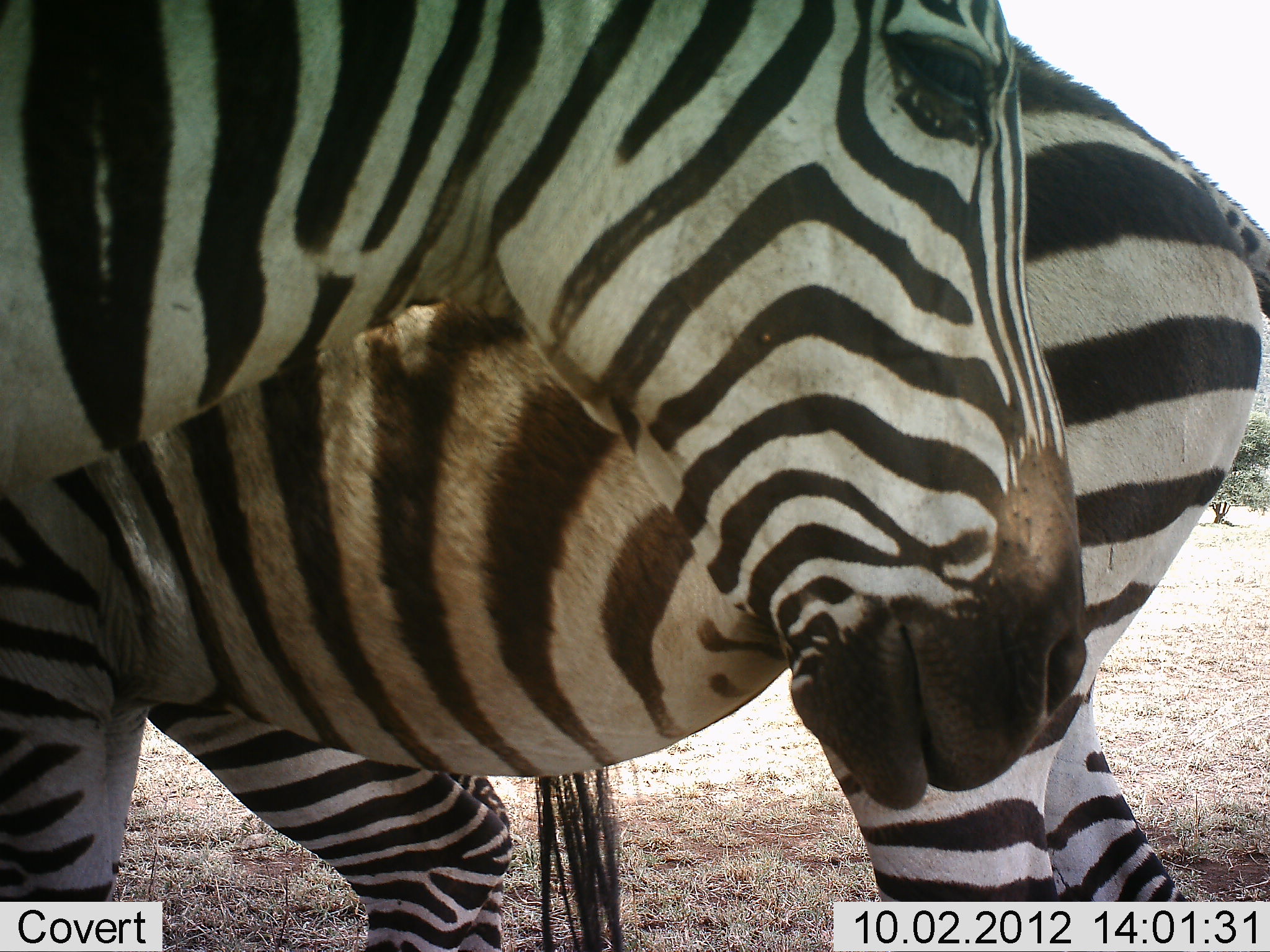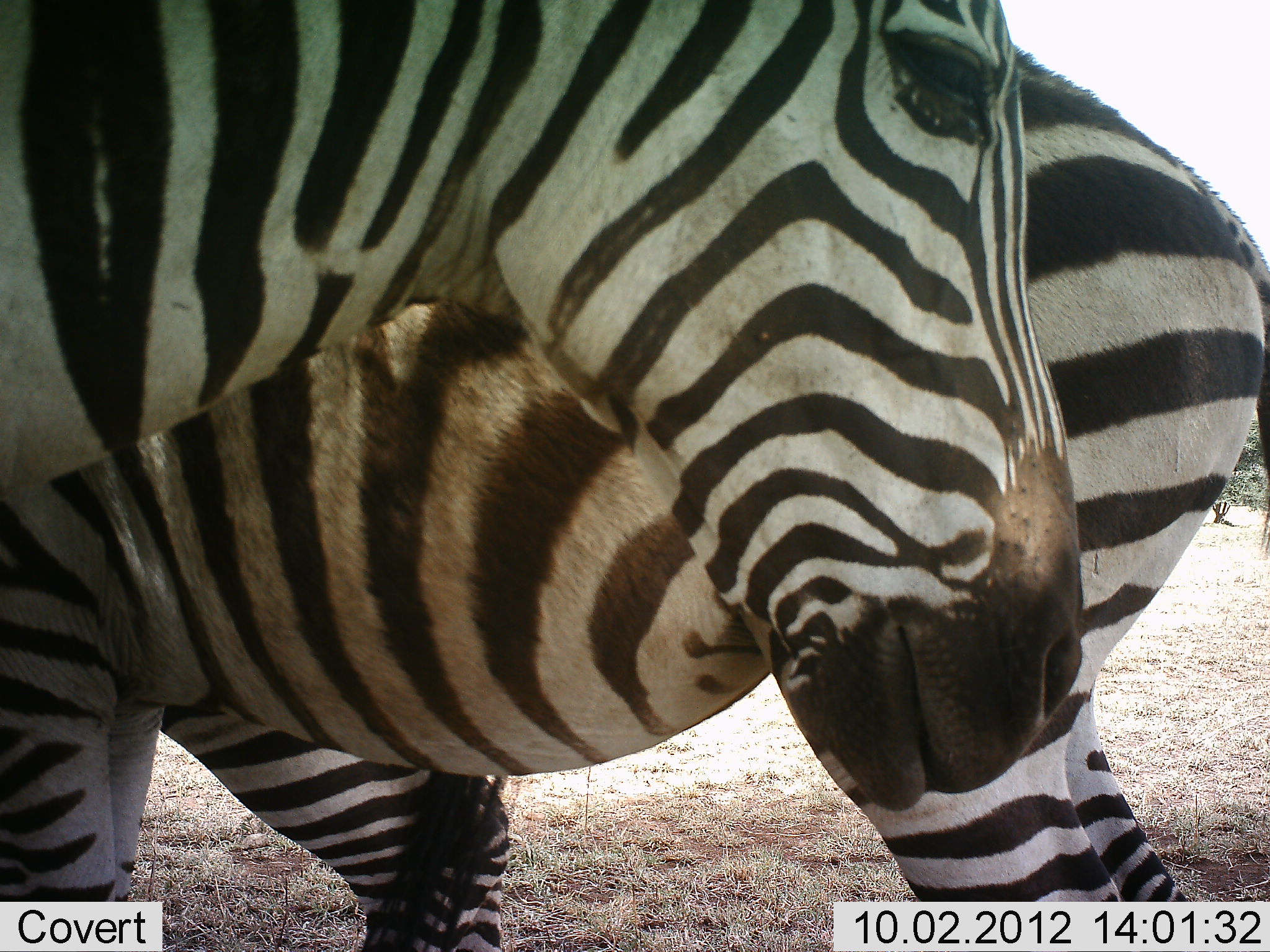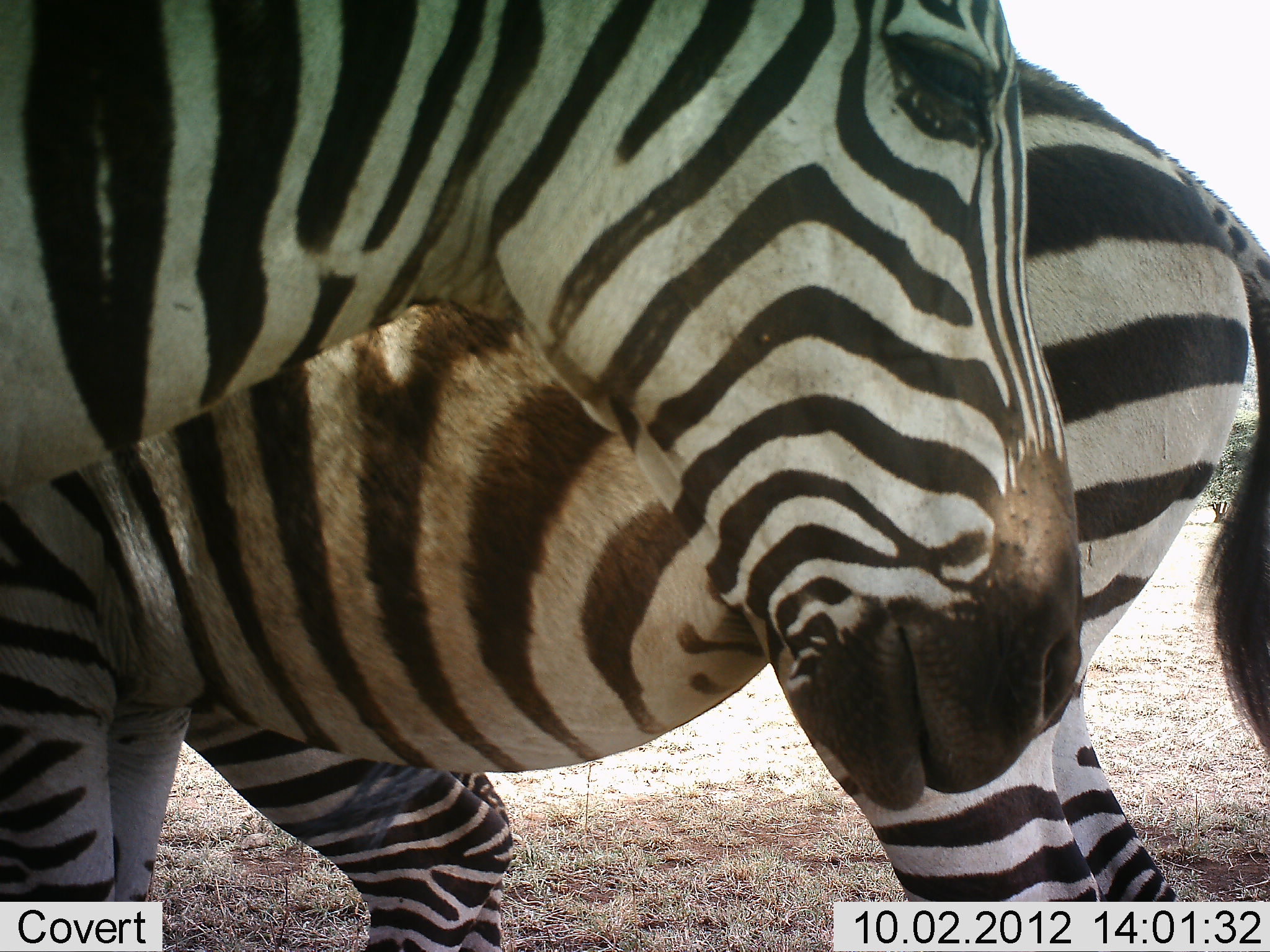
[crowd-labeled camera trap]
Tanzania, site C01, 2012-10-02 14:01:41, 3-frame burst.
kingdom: Animalia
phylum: Chordata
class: Mammalia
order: Perissodactyla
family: Equidae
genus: Equus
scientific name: Equus quagga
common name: plains zebra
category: zebra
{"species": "zebra (plains zebra) (Equus quagga)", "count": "3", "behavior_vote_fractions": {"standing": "90%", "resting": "10%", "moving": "10%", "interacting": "0%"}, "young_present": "0%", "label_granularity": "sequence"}